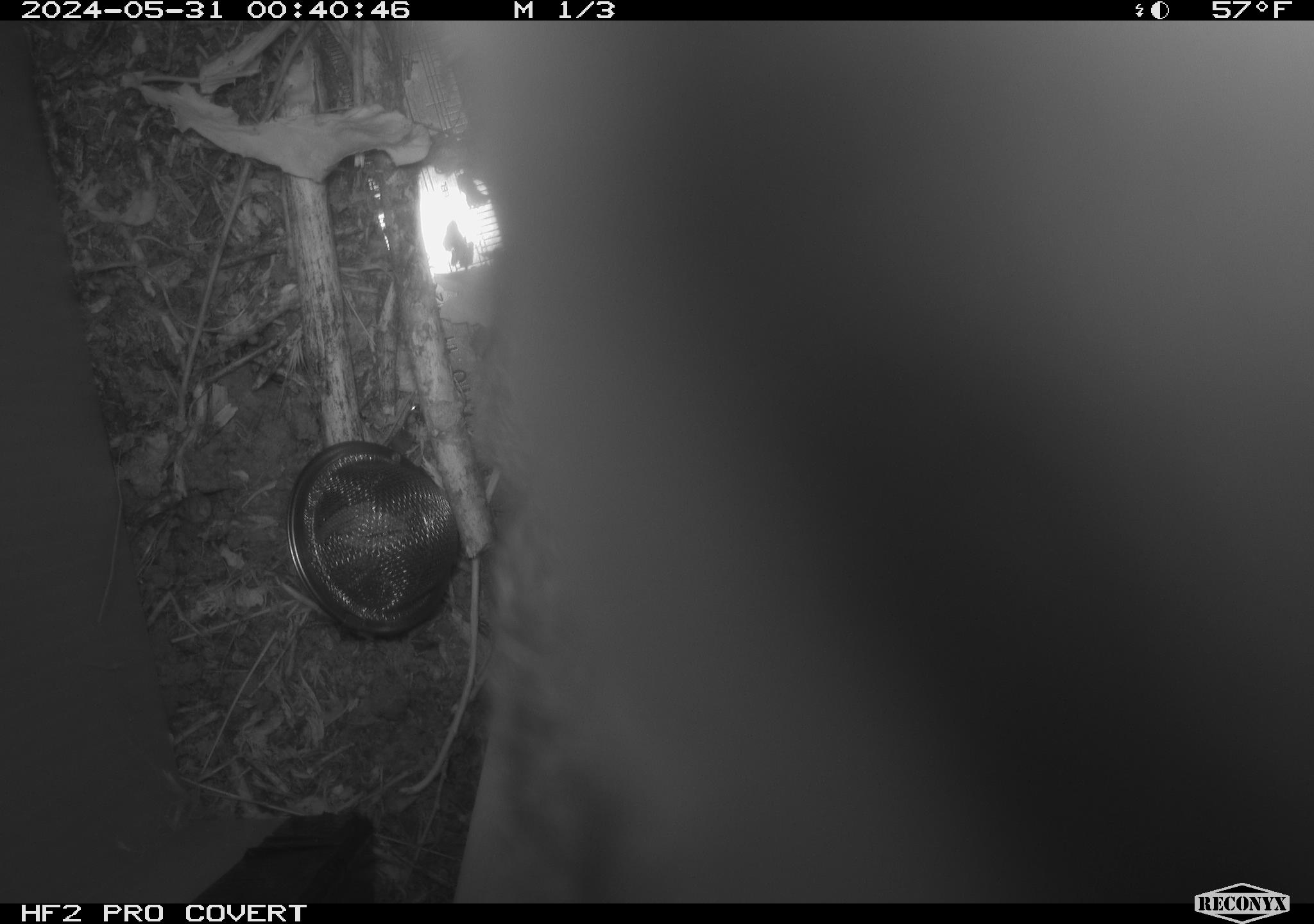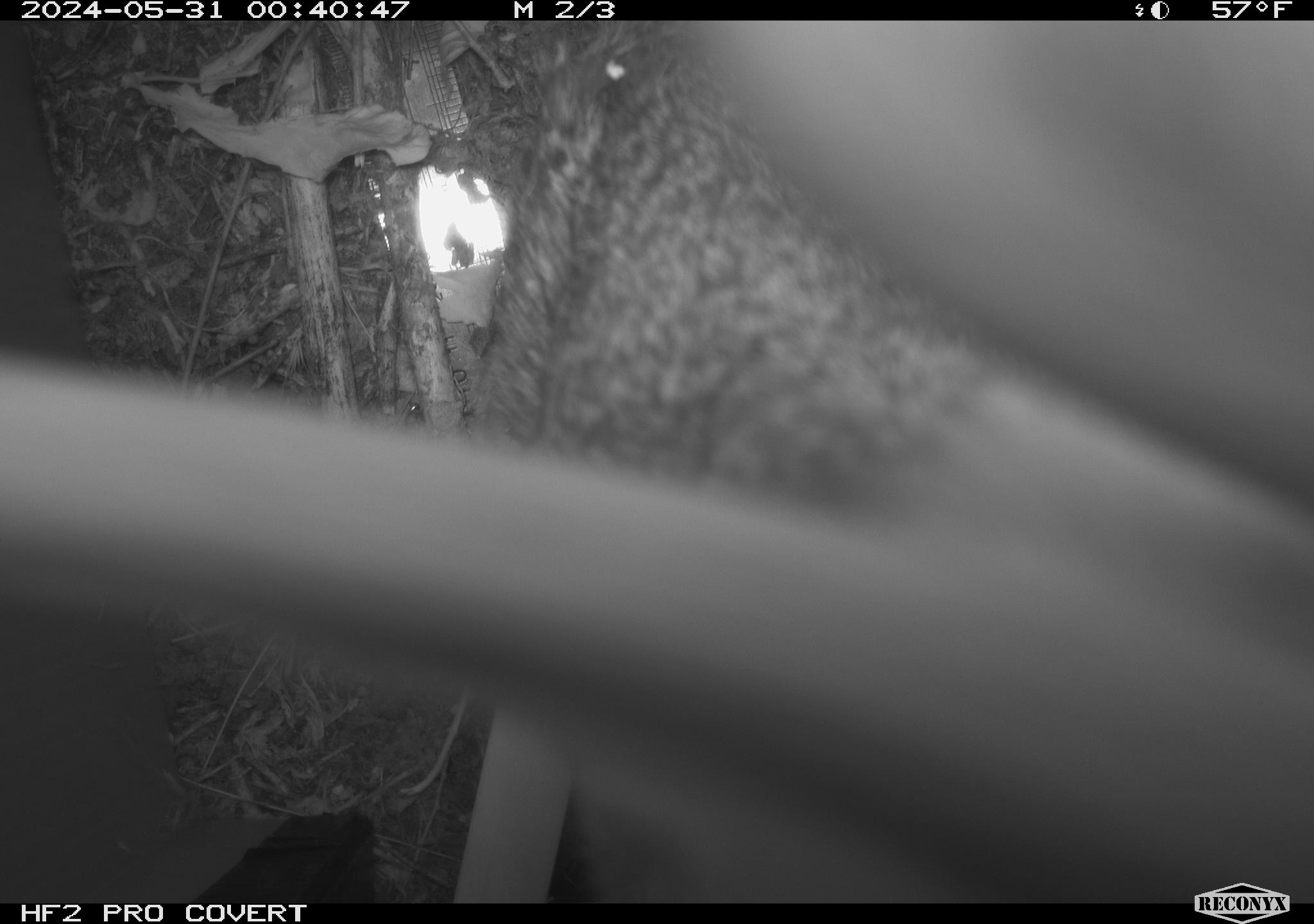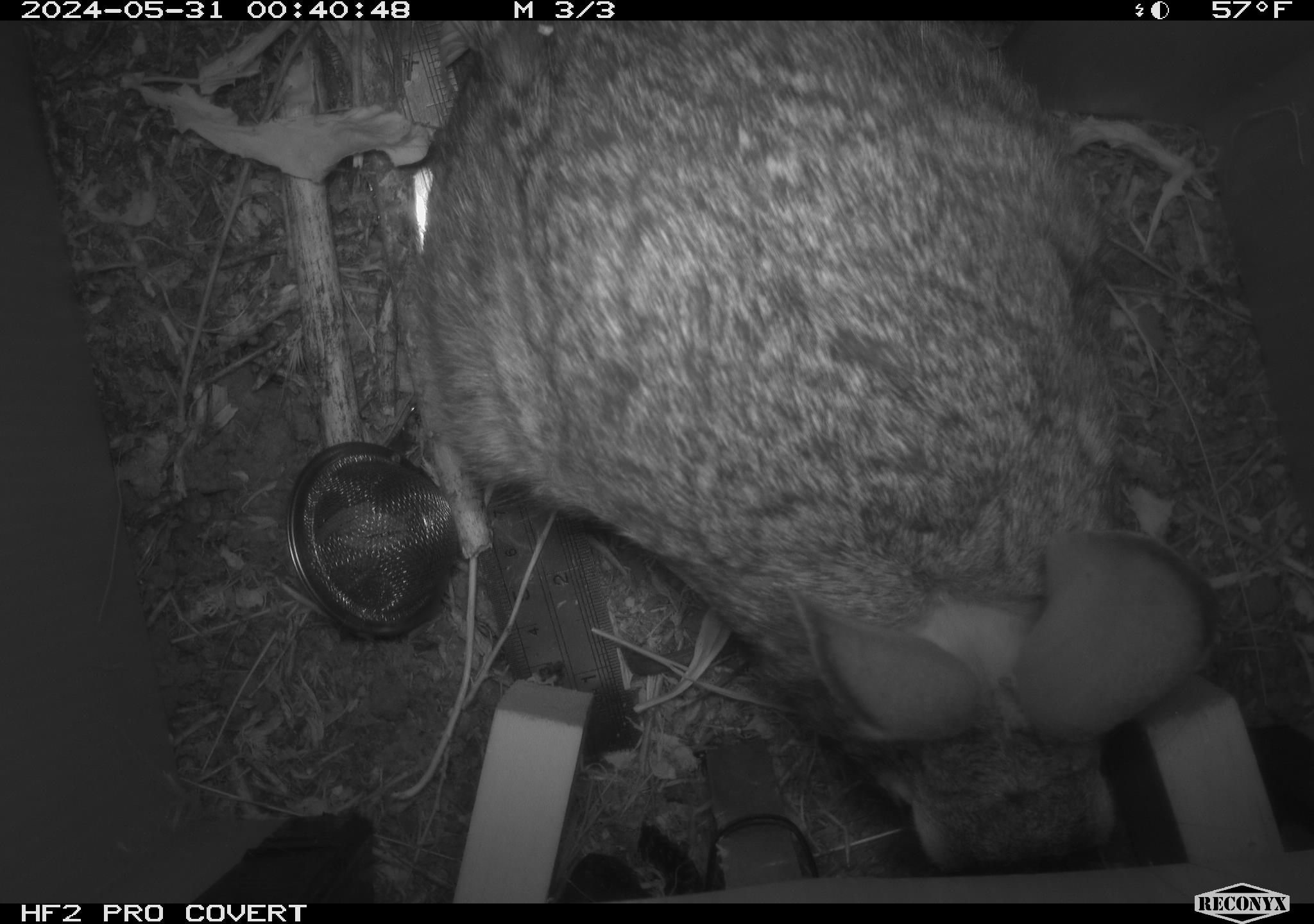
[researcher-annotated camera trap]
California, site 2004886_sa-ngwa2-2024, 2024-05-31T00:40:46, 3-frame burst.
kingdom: Animalia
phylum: Chordata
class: Mammalia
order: Lagomorpha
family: Leporidae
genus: Sylvilagus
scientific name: Sylvilagus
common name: cottontail rabbits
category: sylvilagus species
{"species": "sylvilagus species (cottontail rabbits) (Sylvilagus)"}